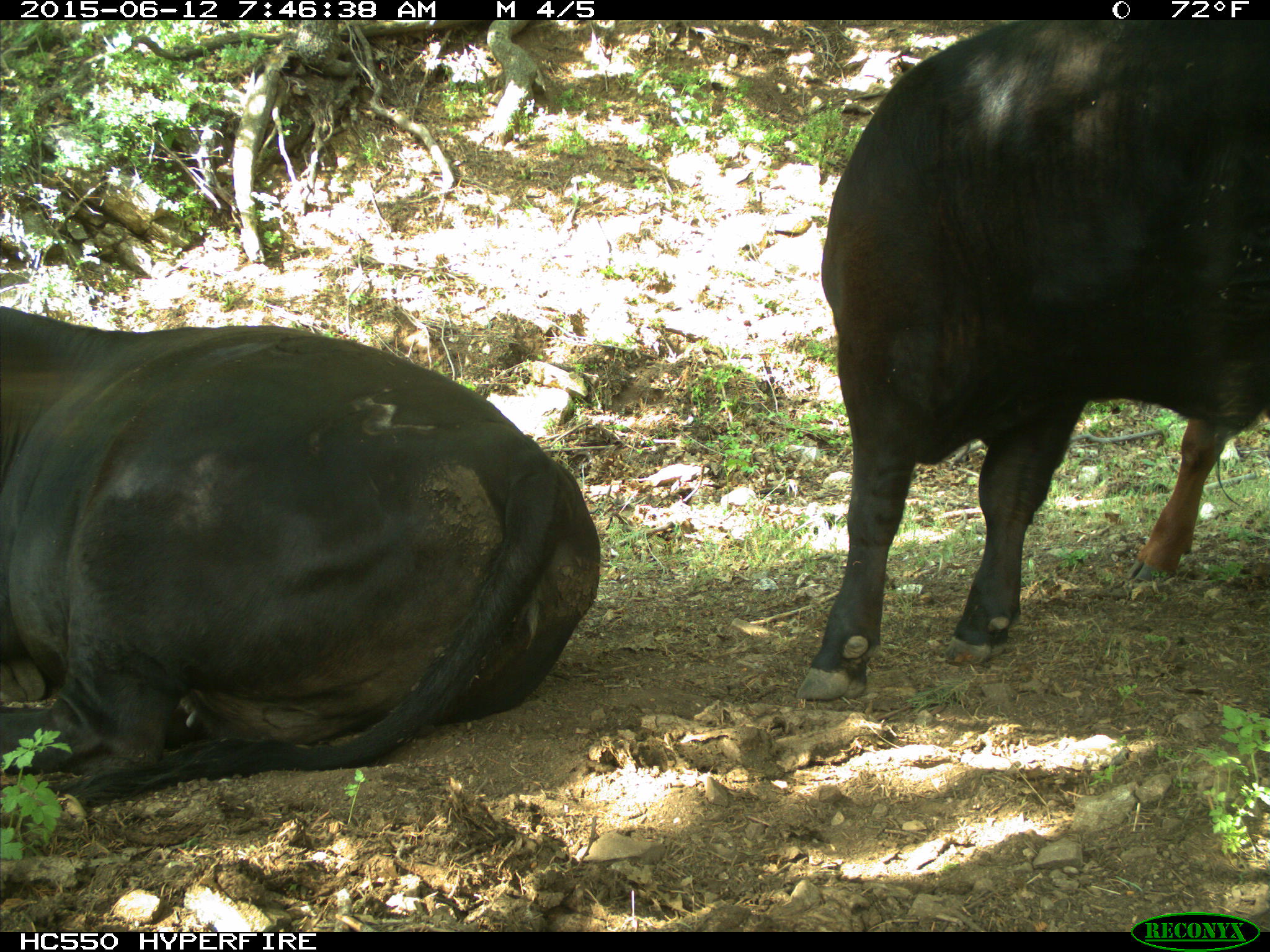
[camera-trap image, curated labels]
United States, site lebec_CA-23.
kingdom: Animalia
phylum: Chordata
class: Mammalia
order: Artiodactyla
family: Bovidae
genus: Bos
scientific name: Bos taurus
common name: domestic cow